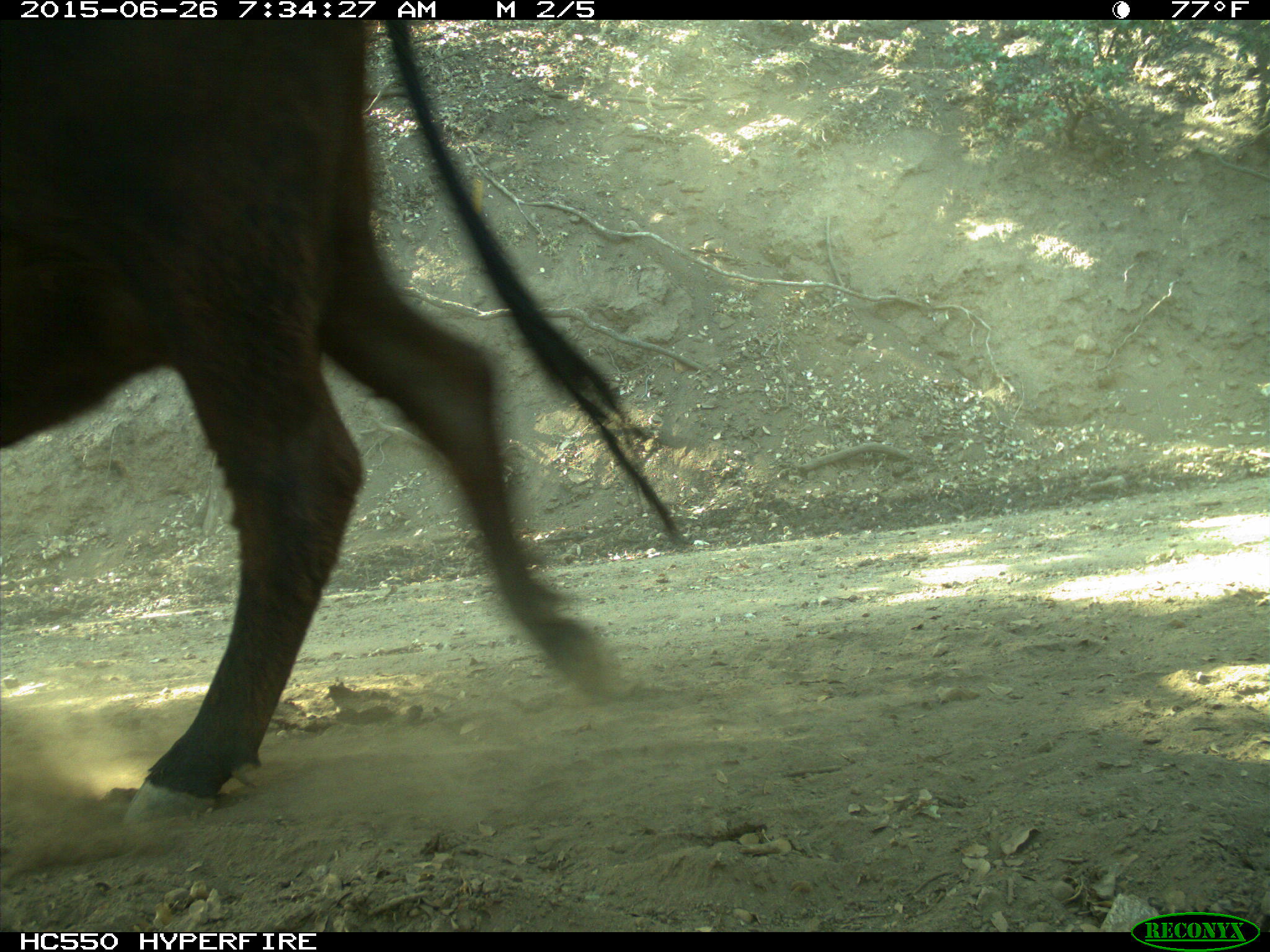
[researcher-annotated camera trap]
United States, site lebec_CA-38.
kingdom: Animalia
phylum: Chordata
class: Mammalia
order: Artiodactyla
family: Bovidae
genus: Bos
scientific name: Bos taurus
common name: domestic cow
Bos taurus (domestic cow).